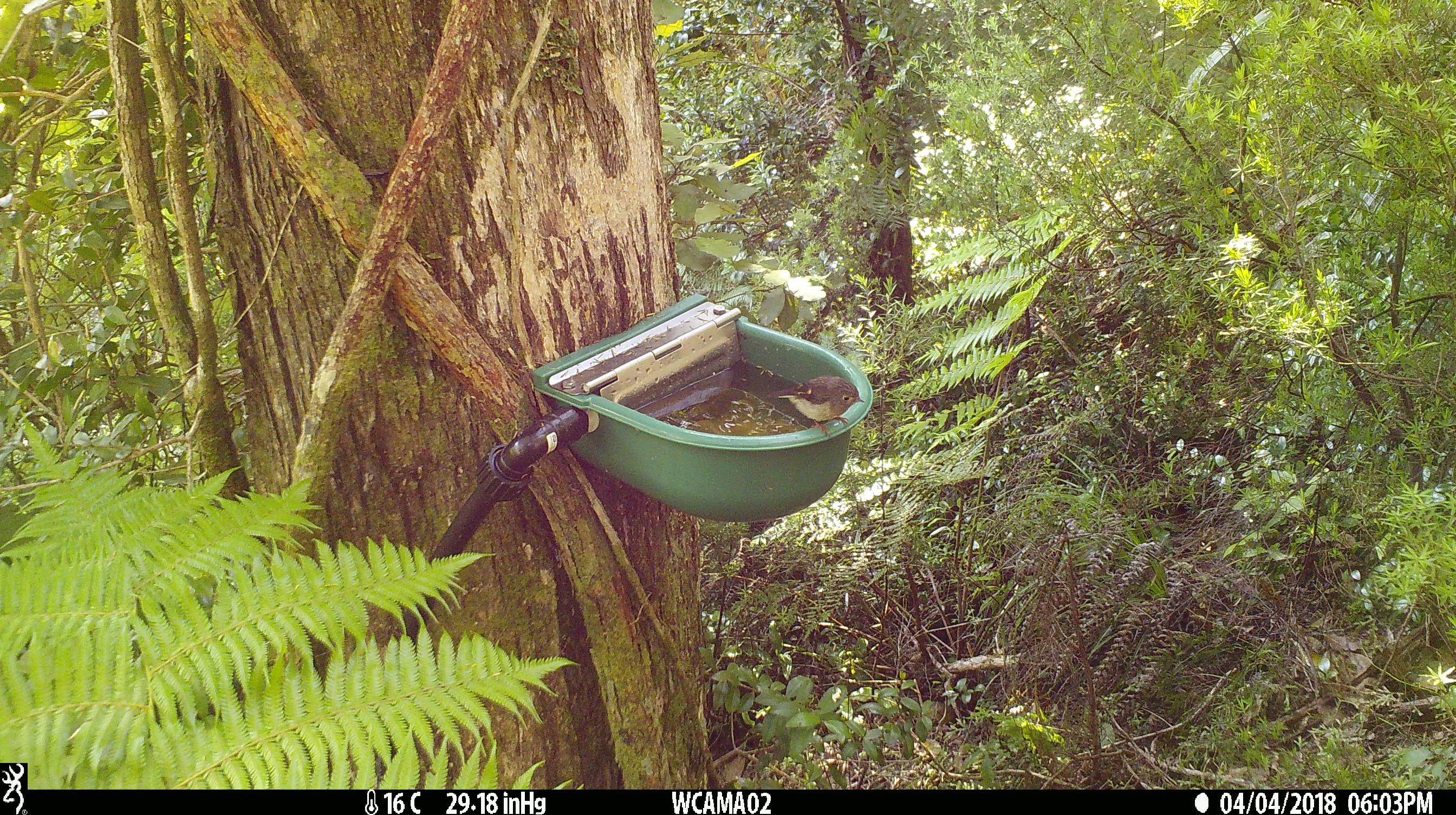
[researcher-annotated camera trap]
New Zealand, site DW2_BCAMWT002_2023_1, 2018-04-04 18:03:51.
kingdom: Animalia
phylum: Chordata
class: Aves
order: Passeriformes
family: Petroicidae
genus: Petroica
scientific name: Petroica macrocephala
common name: tomtit